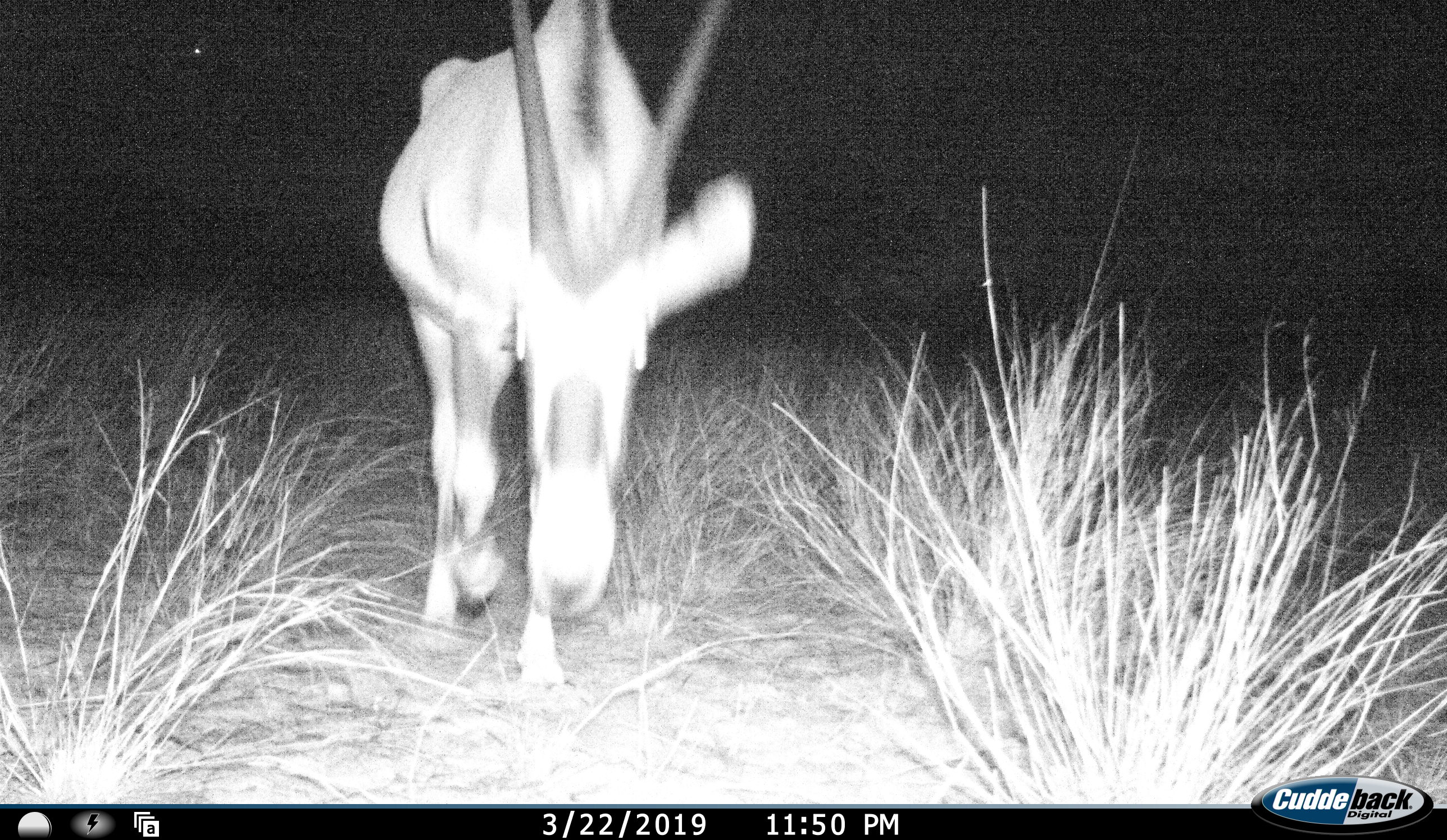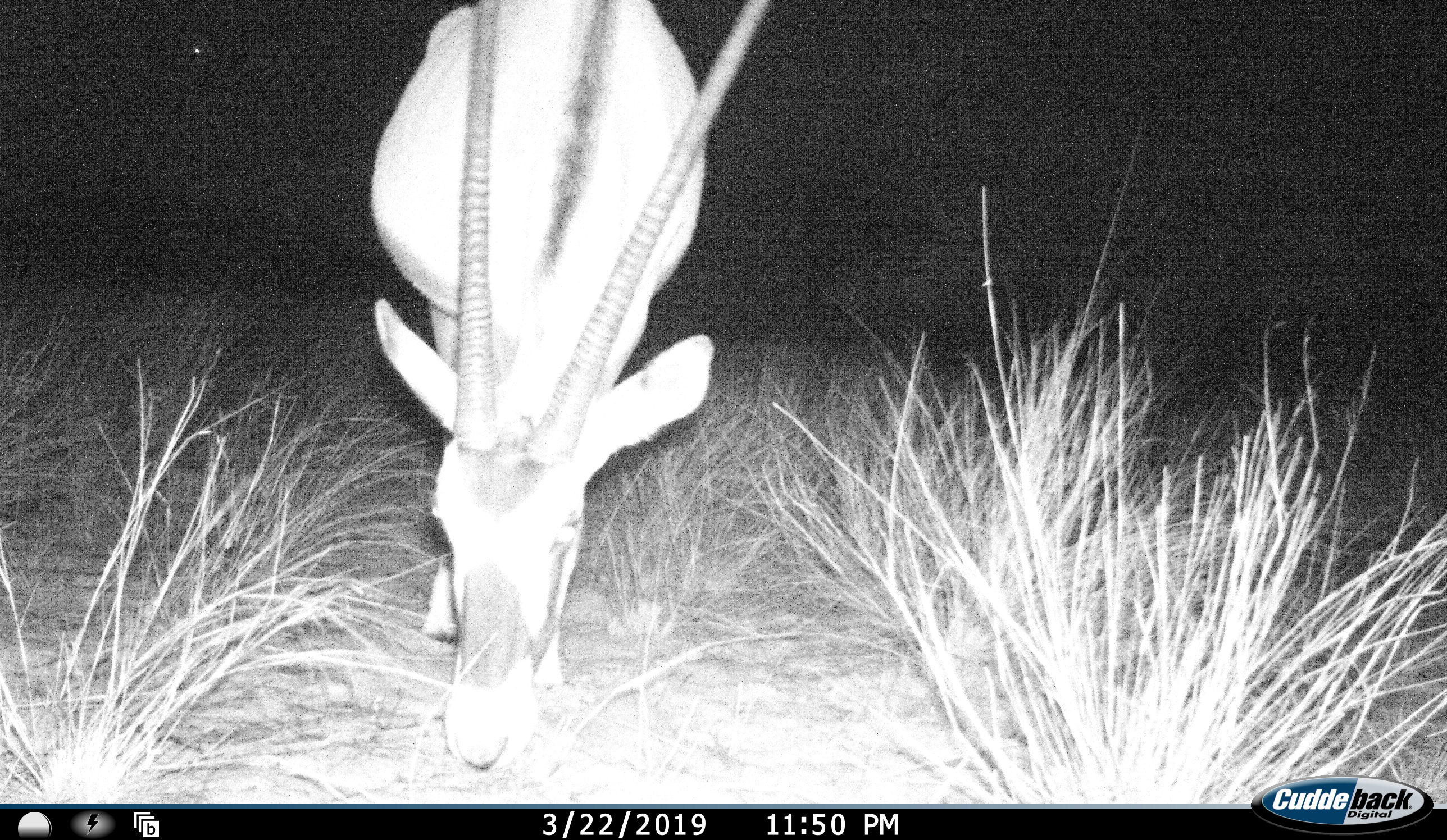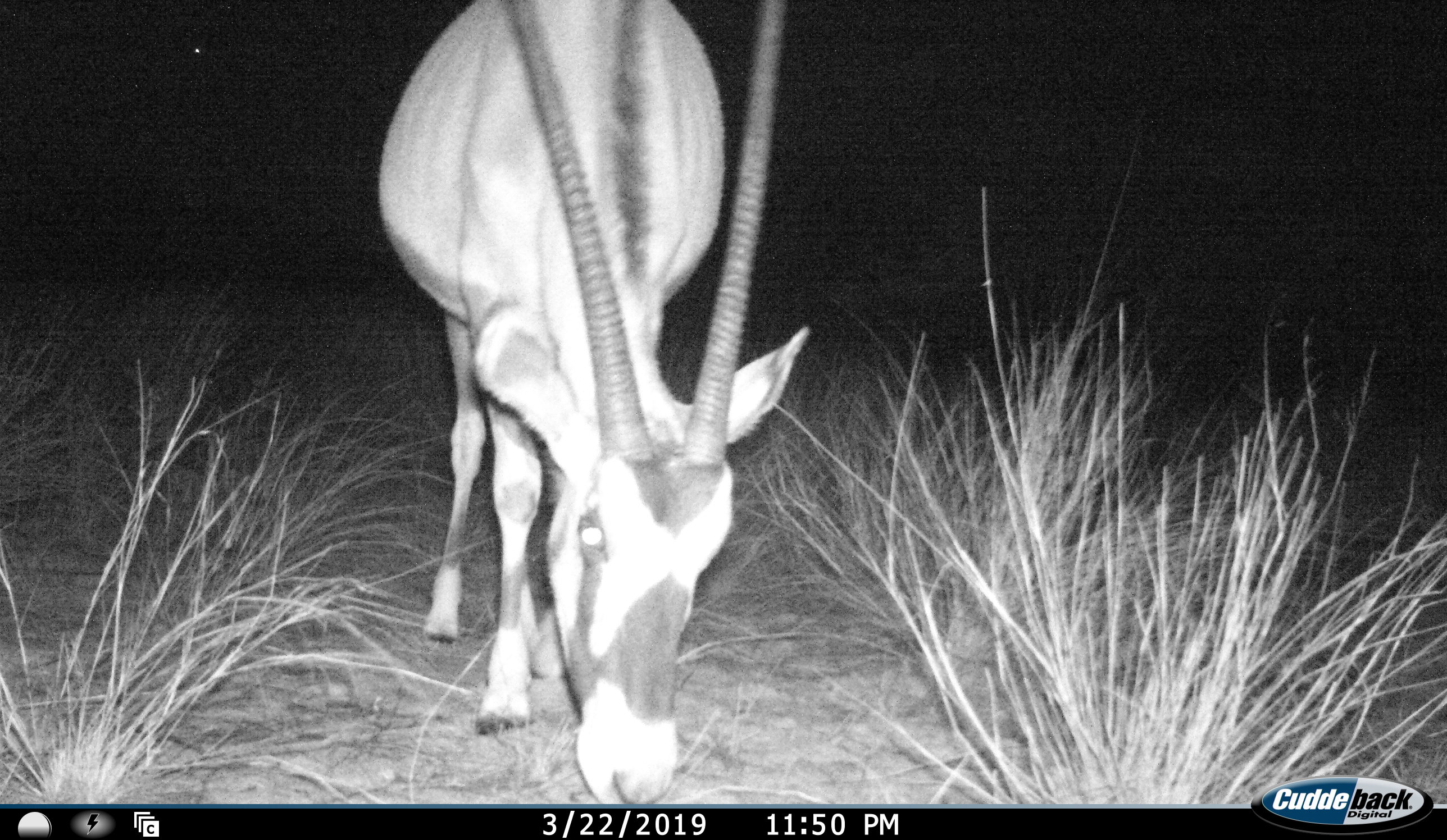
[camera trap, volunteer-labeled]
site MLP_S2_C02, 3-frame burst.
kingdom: Animalia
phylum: Chordata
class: Mammalia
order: Artiodactyla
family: Bovidae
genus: Oryx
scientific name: Oryx gazella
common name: gemsbok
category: oryx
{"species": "oryx (gemsbok) (Oryx gazella)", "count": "1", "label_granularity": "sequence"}